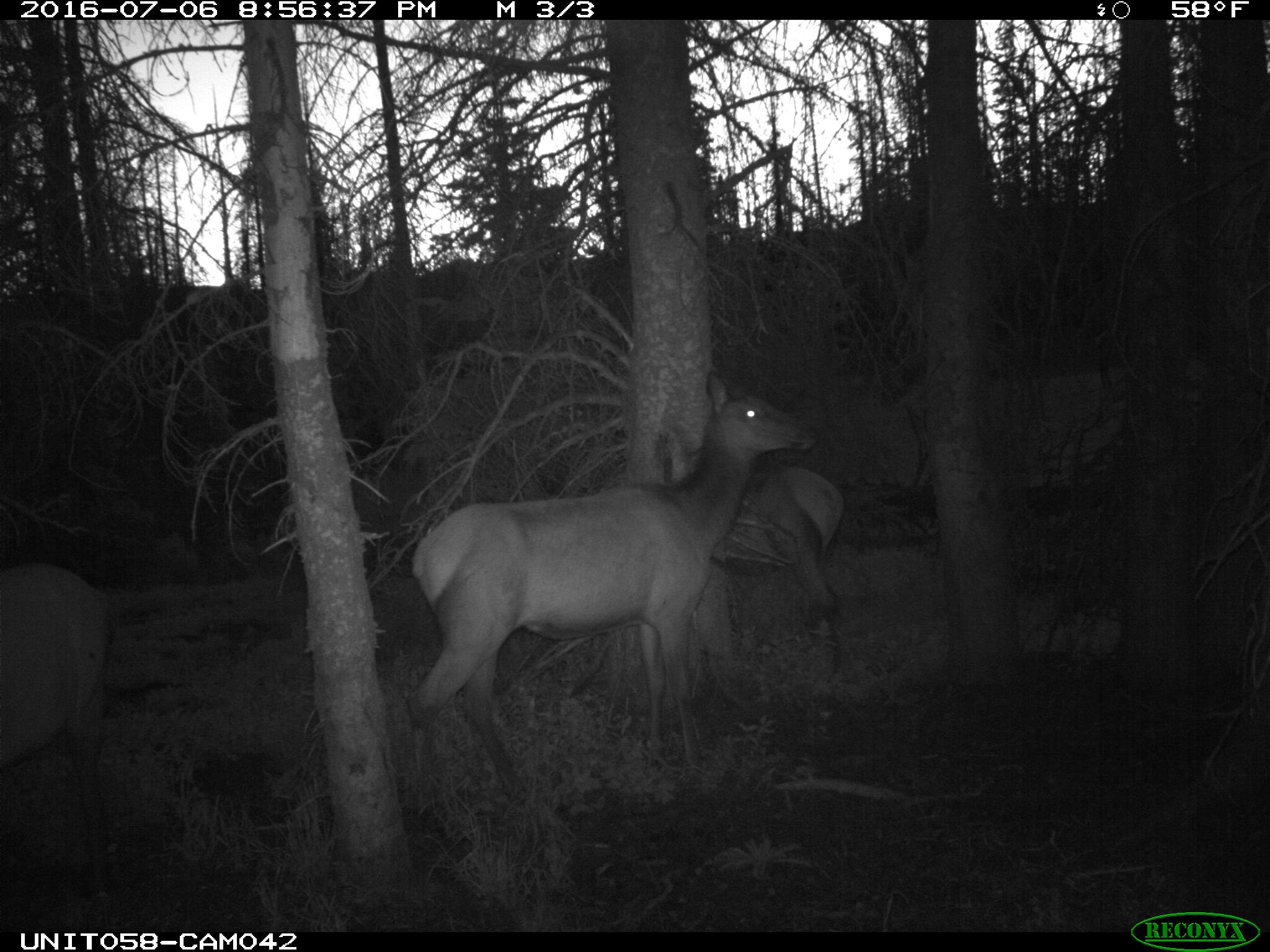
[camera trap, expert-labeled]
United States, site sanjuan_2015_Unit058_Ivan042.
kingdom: Animalia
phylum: Chordata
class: Mammalia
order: Artiodactyla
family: Cervidae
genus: Cervus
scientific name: Cervus elaphus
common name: red deer